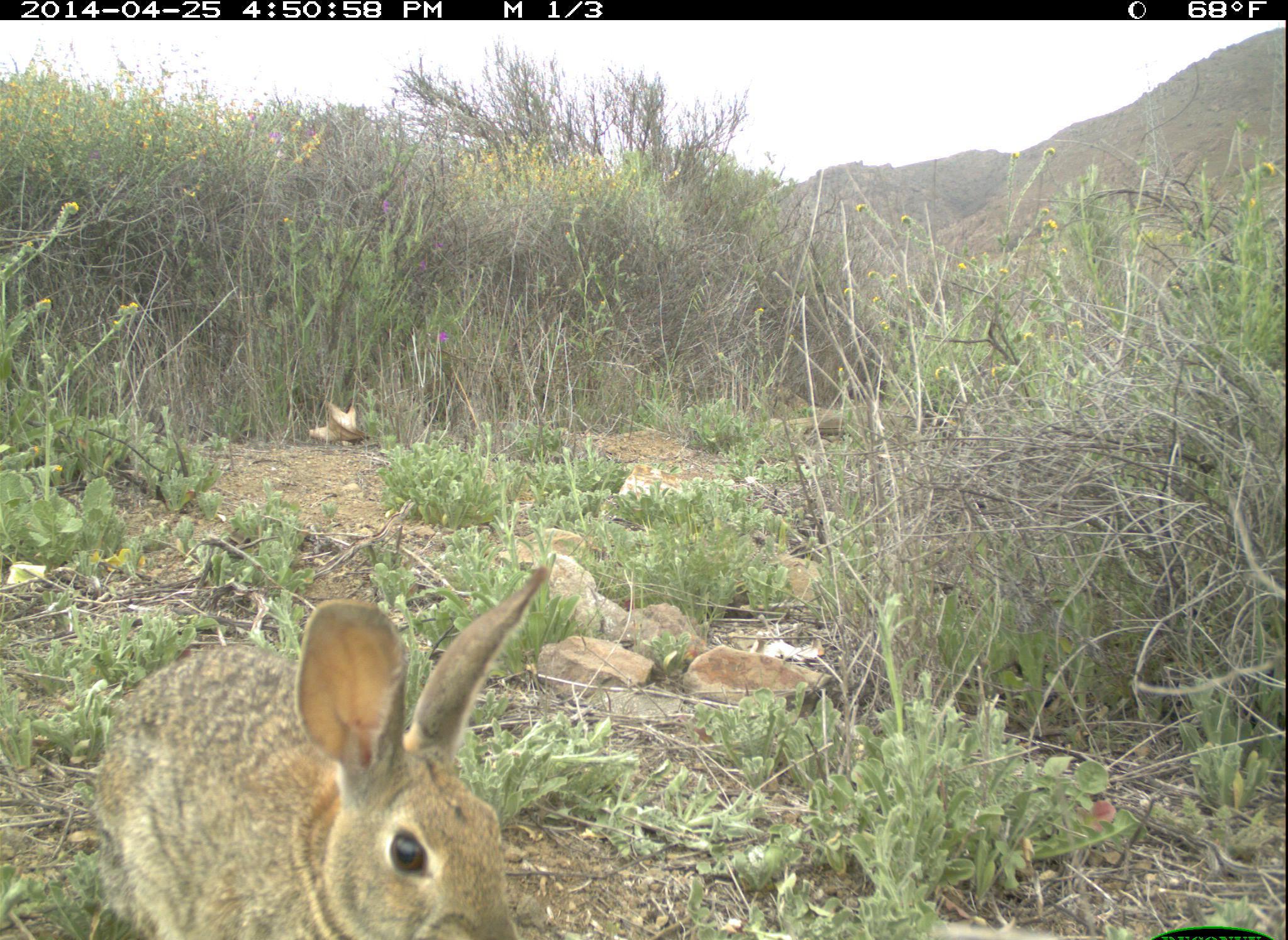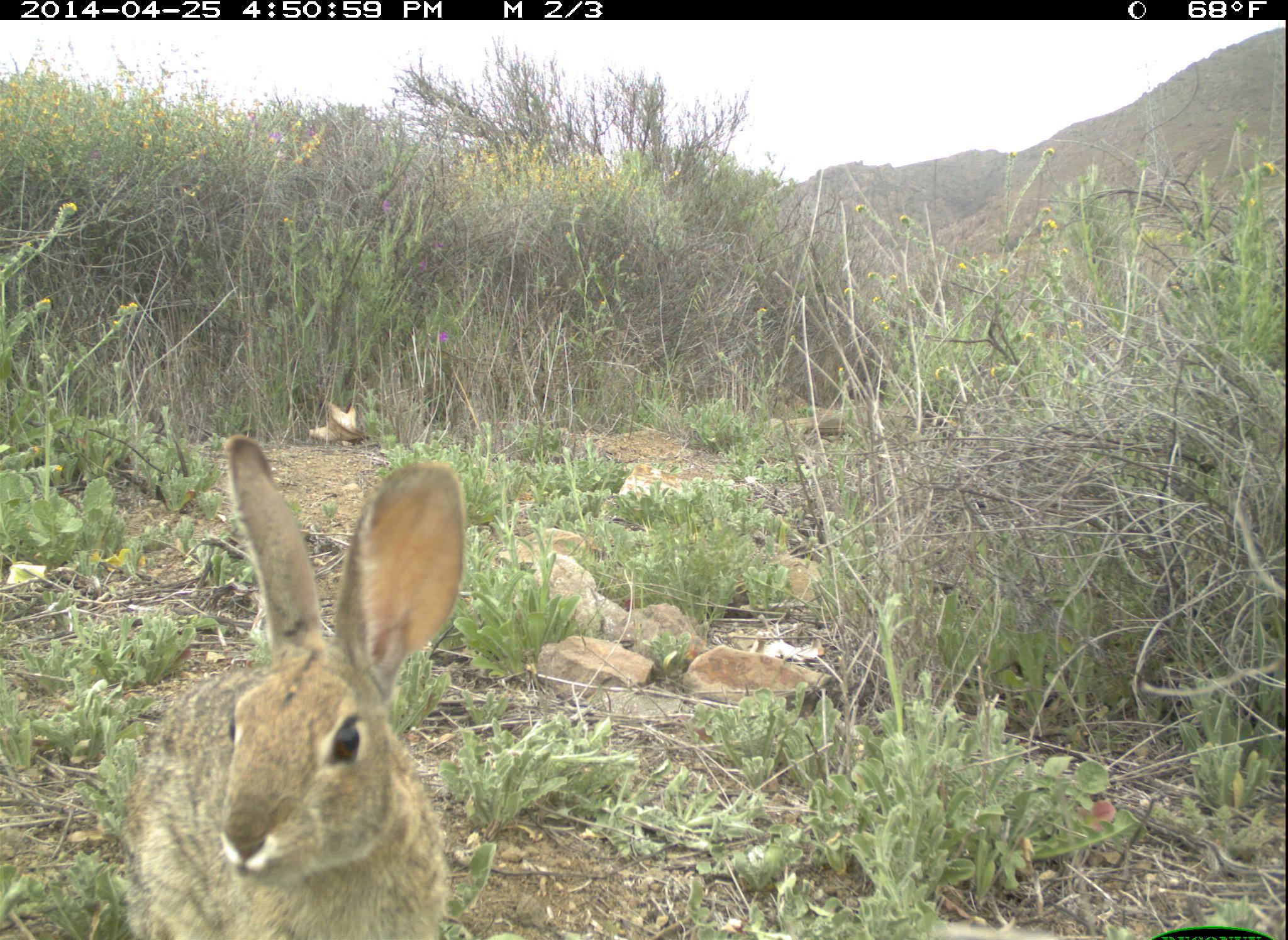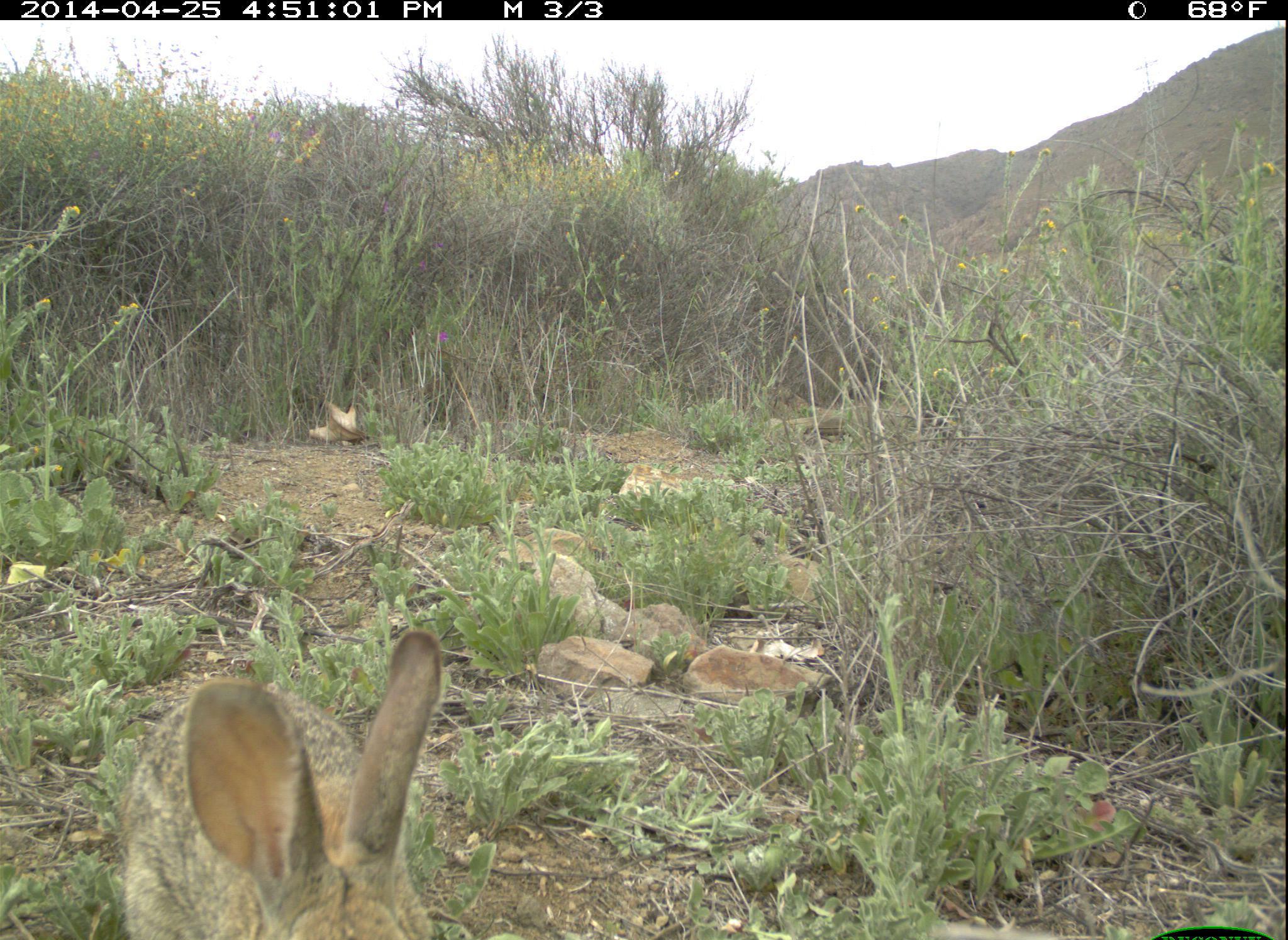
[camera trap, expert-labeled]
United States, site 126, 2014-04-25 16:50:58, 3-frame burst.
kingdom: Animalia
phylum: Chordata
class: Mammalia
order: Lagomorpha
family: Leporidae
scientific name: Leporidae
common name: rabbits and hares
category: rabbit